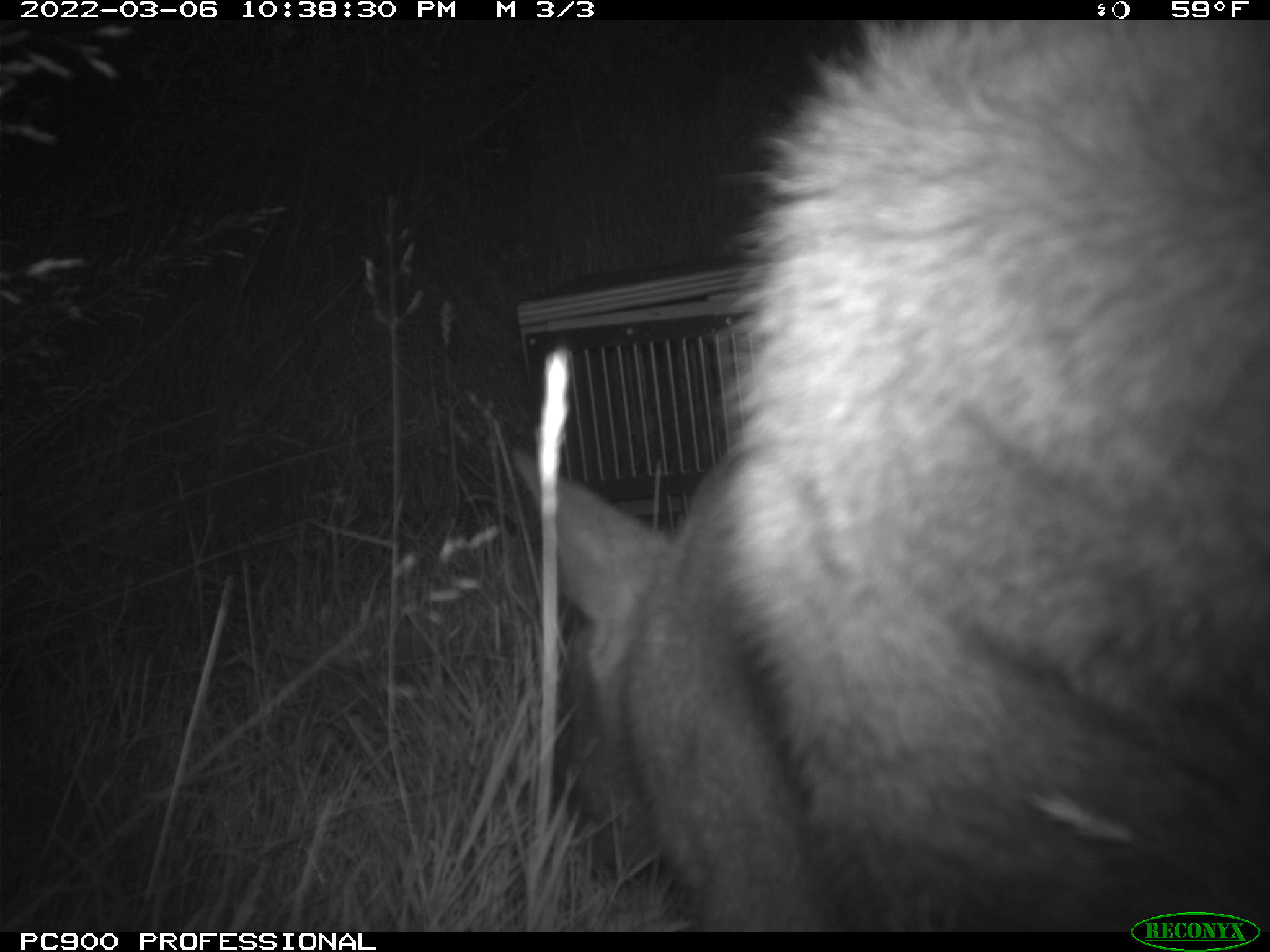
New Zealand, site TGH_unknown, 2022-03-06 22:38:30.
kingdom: Animalia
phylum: Chordata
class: Mammalia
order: Diprotodontia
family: Macropodidae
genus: Notamacropus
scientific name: Notamacropus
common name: wallaby